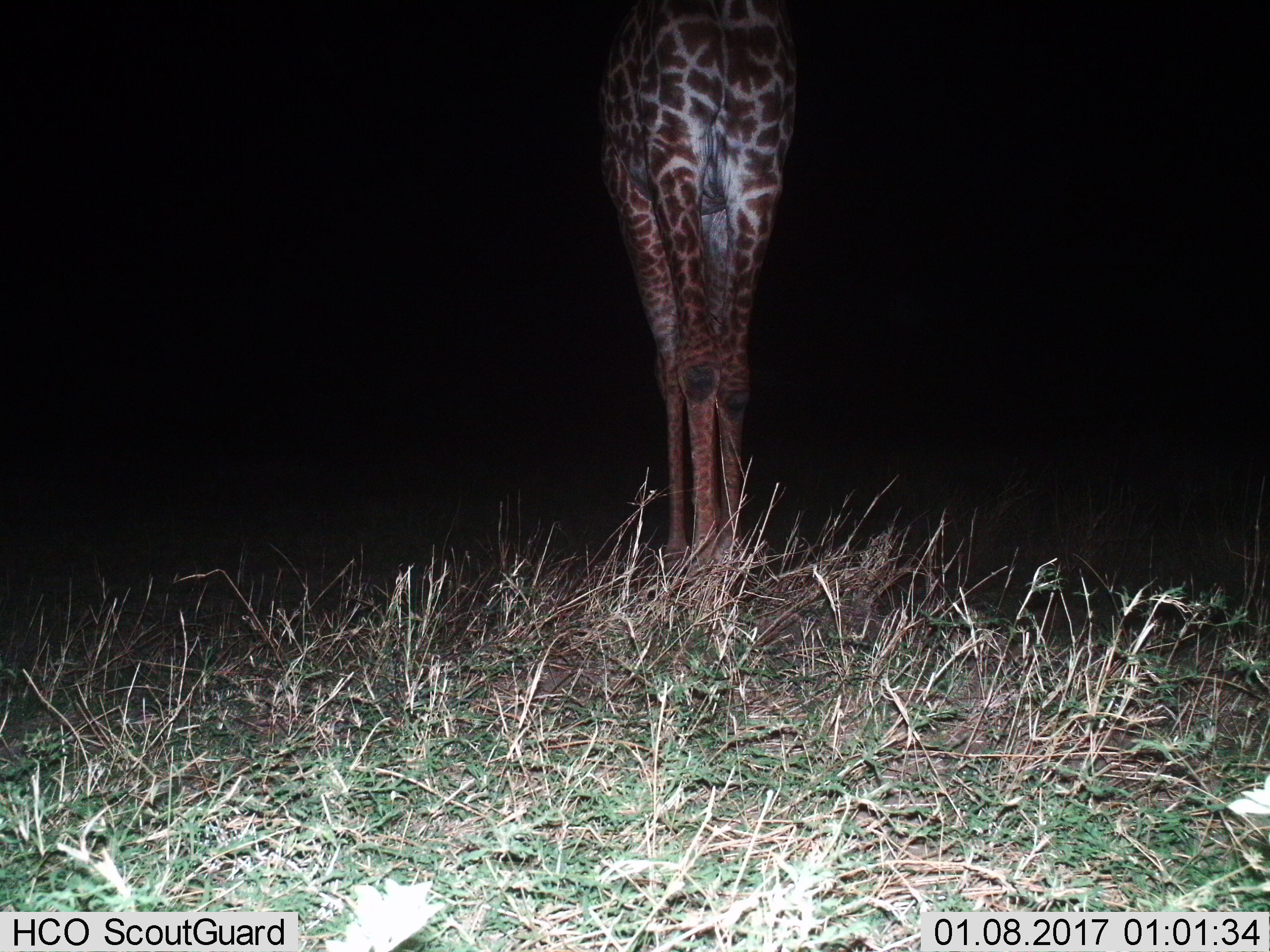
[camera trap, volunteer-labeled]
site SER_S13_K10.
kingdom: Animalia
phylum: Chordata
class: Mammalia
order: Artiodactyla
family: Giraffidae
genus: Giraffa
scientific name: Giraffa camelopardalis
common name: giraffe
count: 1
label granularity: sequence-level